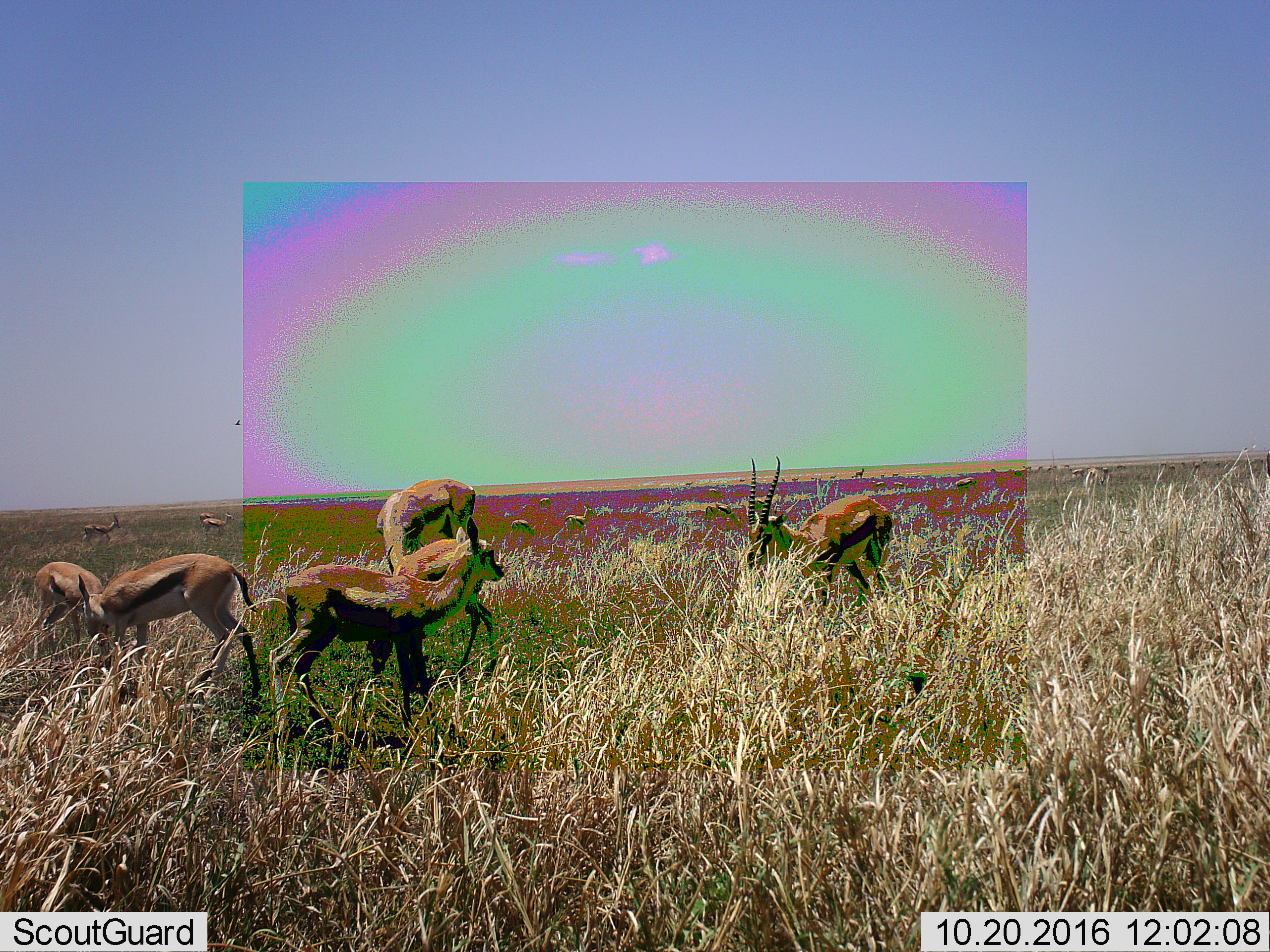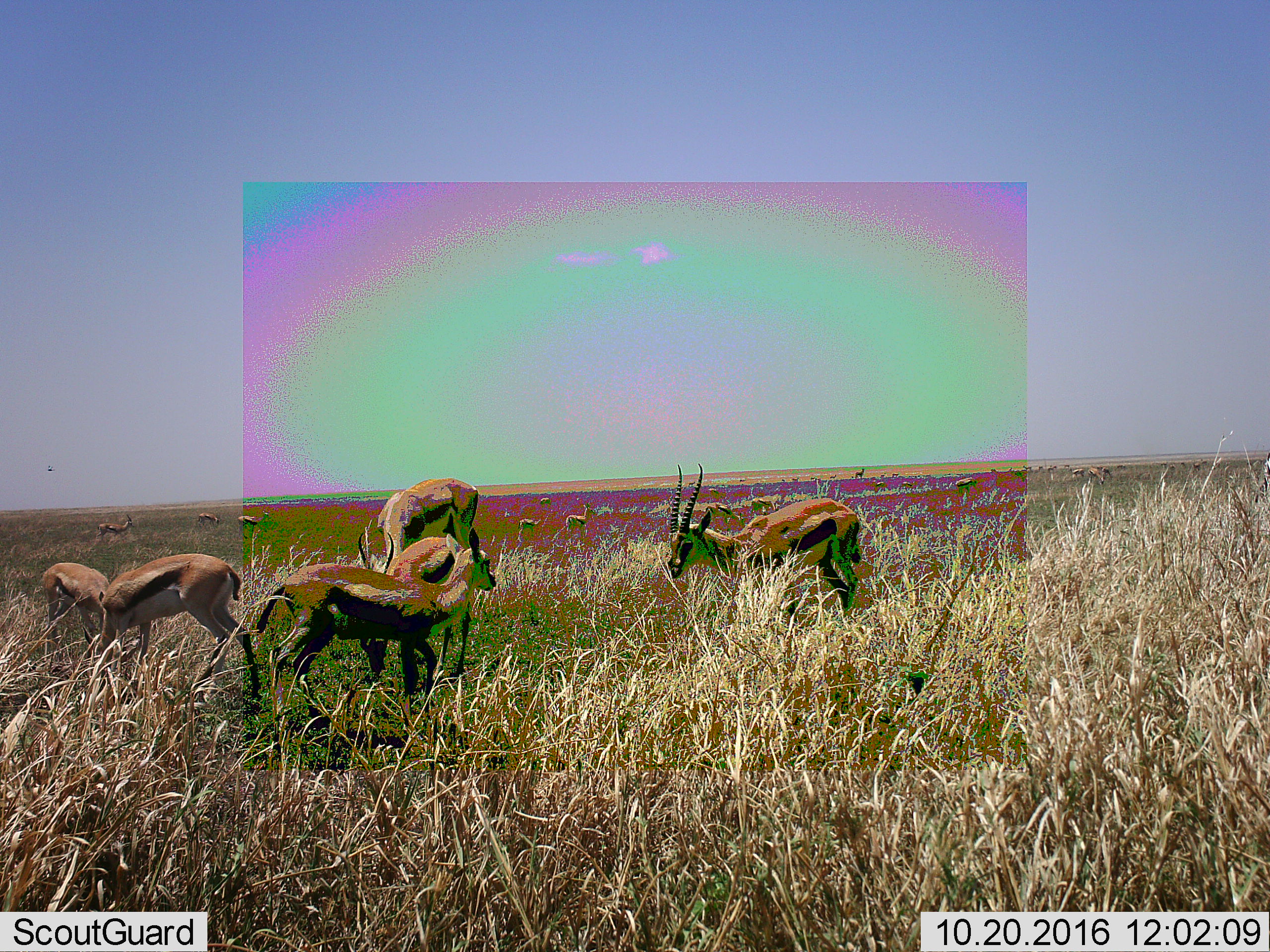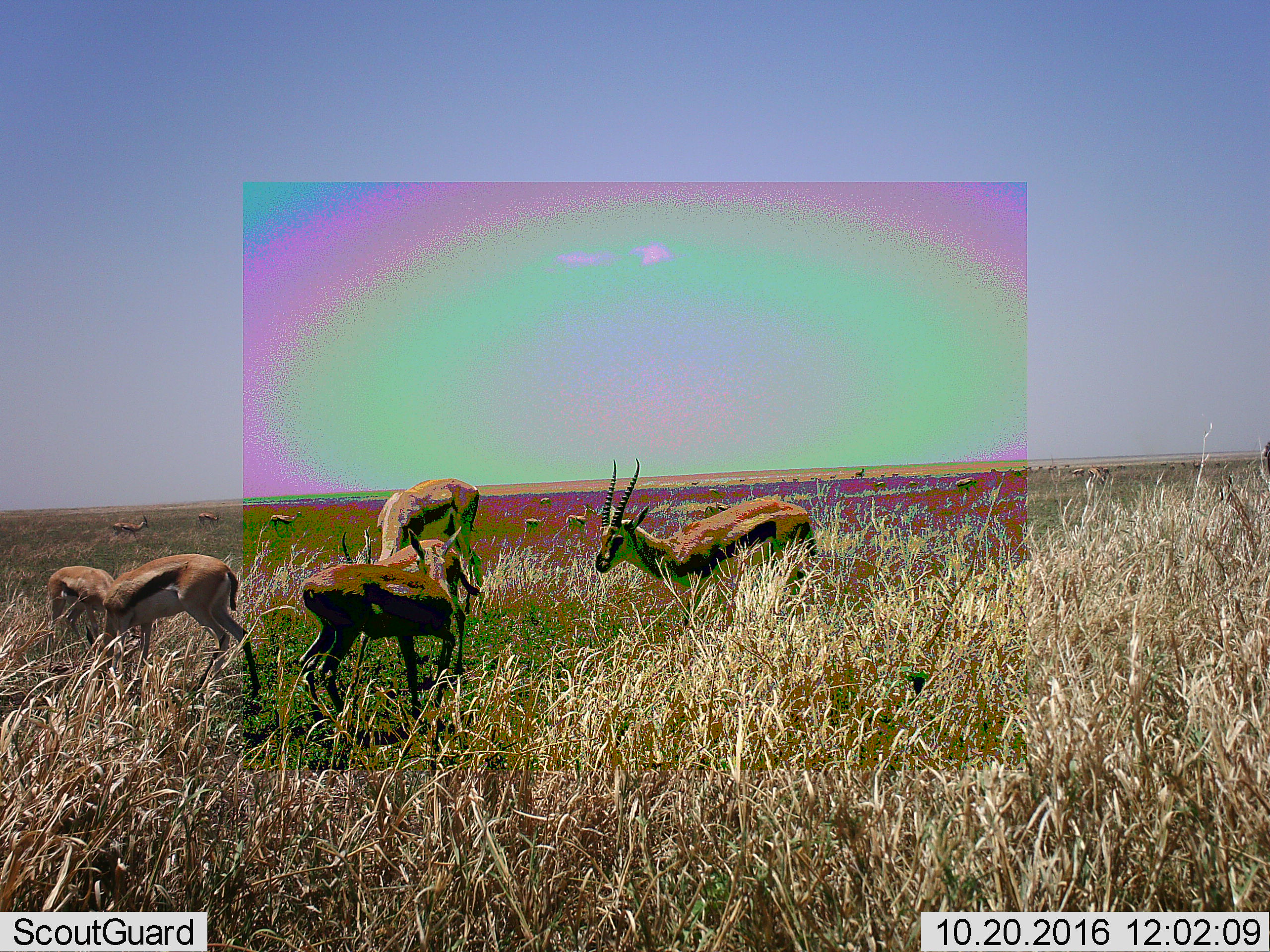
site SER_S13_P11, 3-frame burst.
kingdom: Animalia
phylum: Chordata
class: Mammalia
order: Artiodactyla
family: Bovidae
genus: Eudorcas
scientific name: Eudorcas thomsonii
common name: thomson's gazelle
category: gazellethomsons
Gazellethomsons (thomson's gazelle) (Eudorcas thomsonii), count 11-50. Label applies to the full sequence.